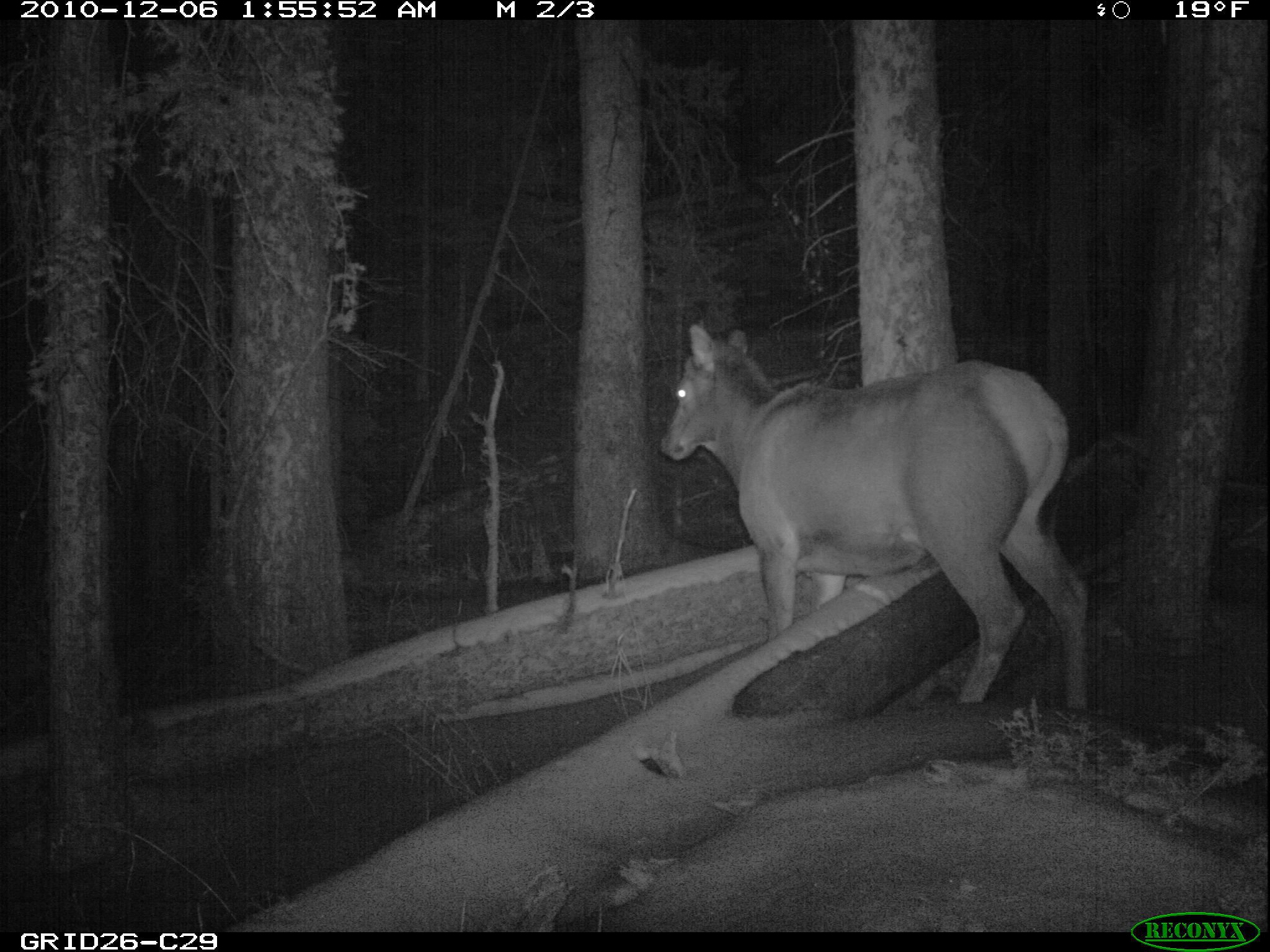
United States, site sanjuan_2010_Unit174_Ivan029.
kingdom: Animalia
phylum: Chordata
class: Mammalia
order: Artiodactyla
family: Cervidae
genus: Cervus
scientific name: Cervus elaphus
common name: red deer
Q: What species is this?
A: Cervus elaphus (red deer).